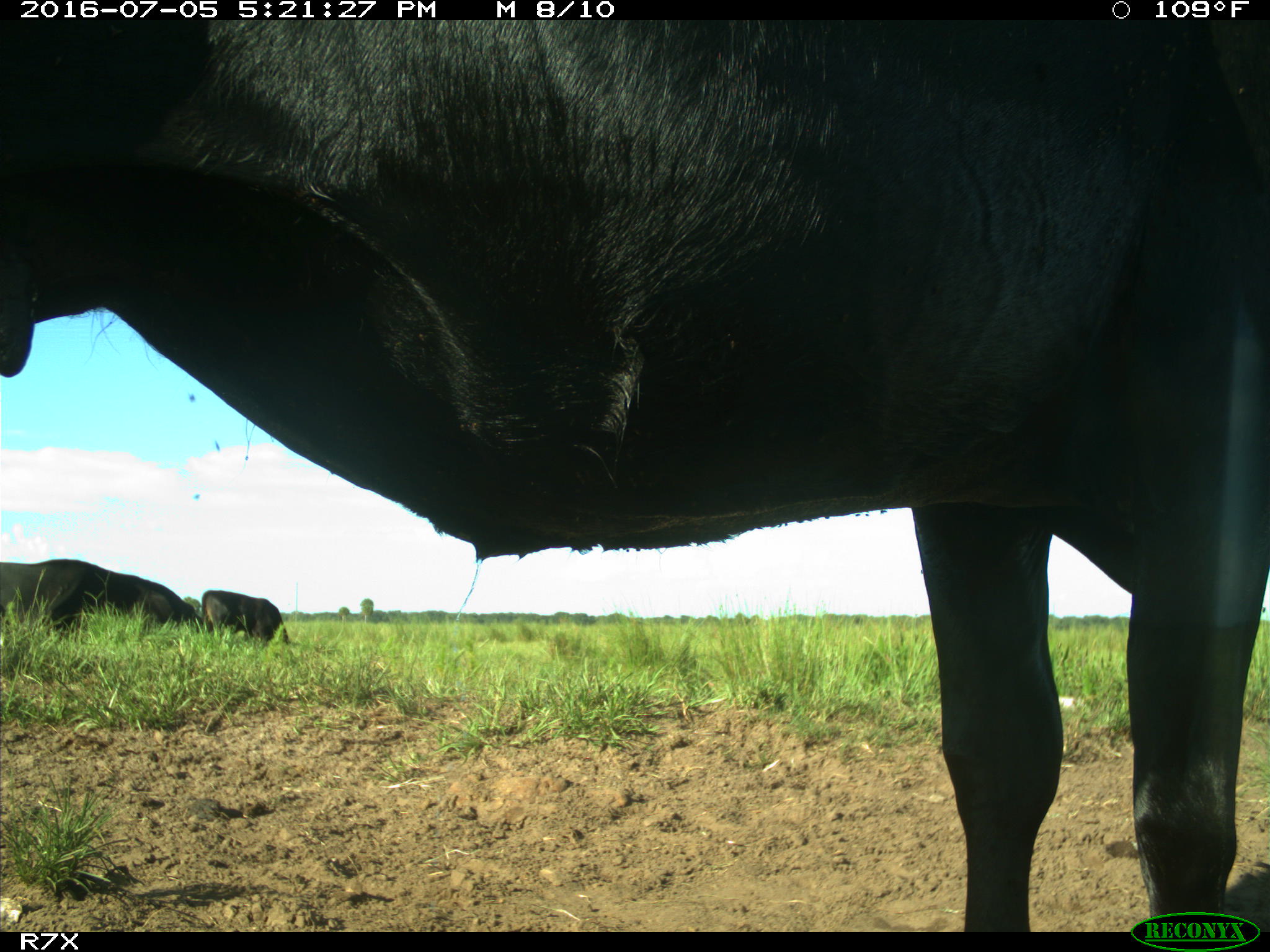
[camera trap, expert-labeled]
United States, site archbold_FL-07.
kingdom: Animalia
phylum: Chordata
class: Mammalia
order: Artiodactyla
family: Bovidae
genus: Bos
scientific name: Bos taurus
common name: domestic cow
Bos taurus (domestic cow).